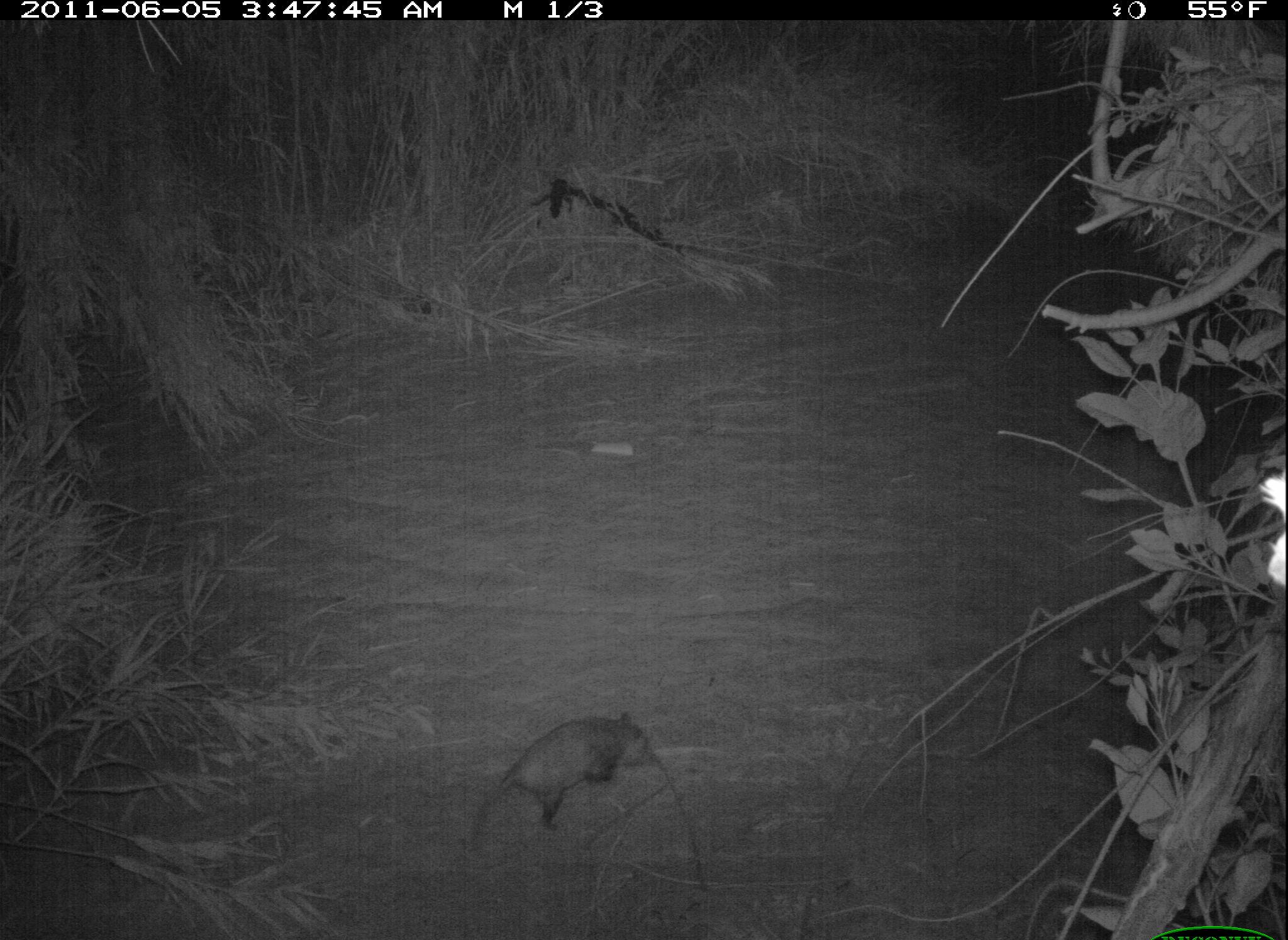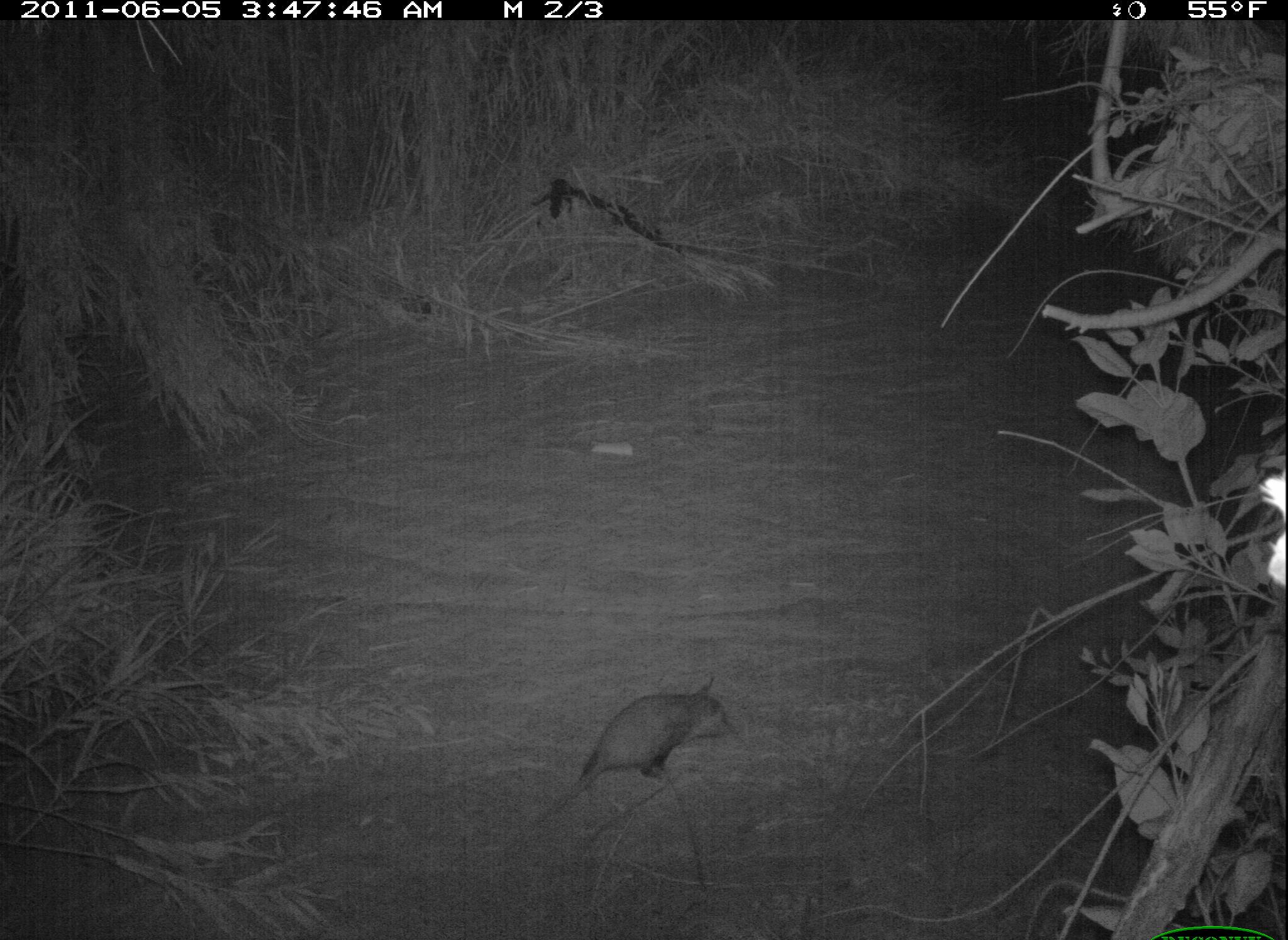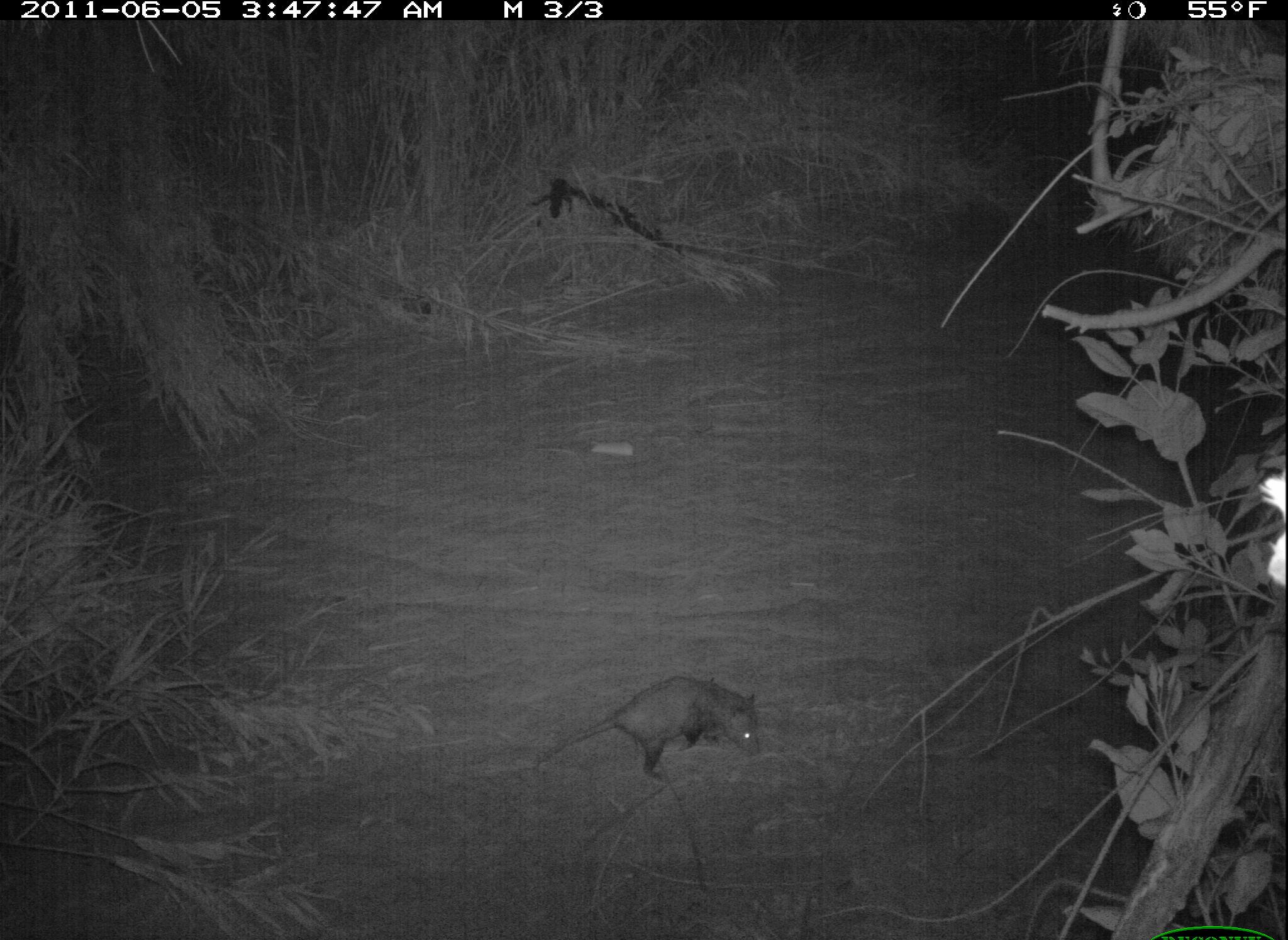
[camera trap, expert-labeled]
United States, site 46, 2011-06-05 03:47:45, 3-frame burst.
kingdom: Animalia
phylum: Chordata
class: Mammalia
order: Didelphimorphia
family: Didelphidae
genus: Didelphis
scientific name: Didelphis virginiana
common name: virginia opossum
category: opossum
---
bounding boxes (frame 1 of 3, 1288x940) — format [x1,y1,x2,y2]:
opossum: [459,694,670,870]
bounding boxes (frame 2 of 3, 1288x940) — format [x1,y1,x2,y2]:
opossum: [509,667,750,844]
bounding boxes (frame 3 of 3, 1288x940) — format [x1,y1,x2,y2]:
opossum: [528,680,782,783]